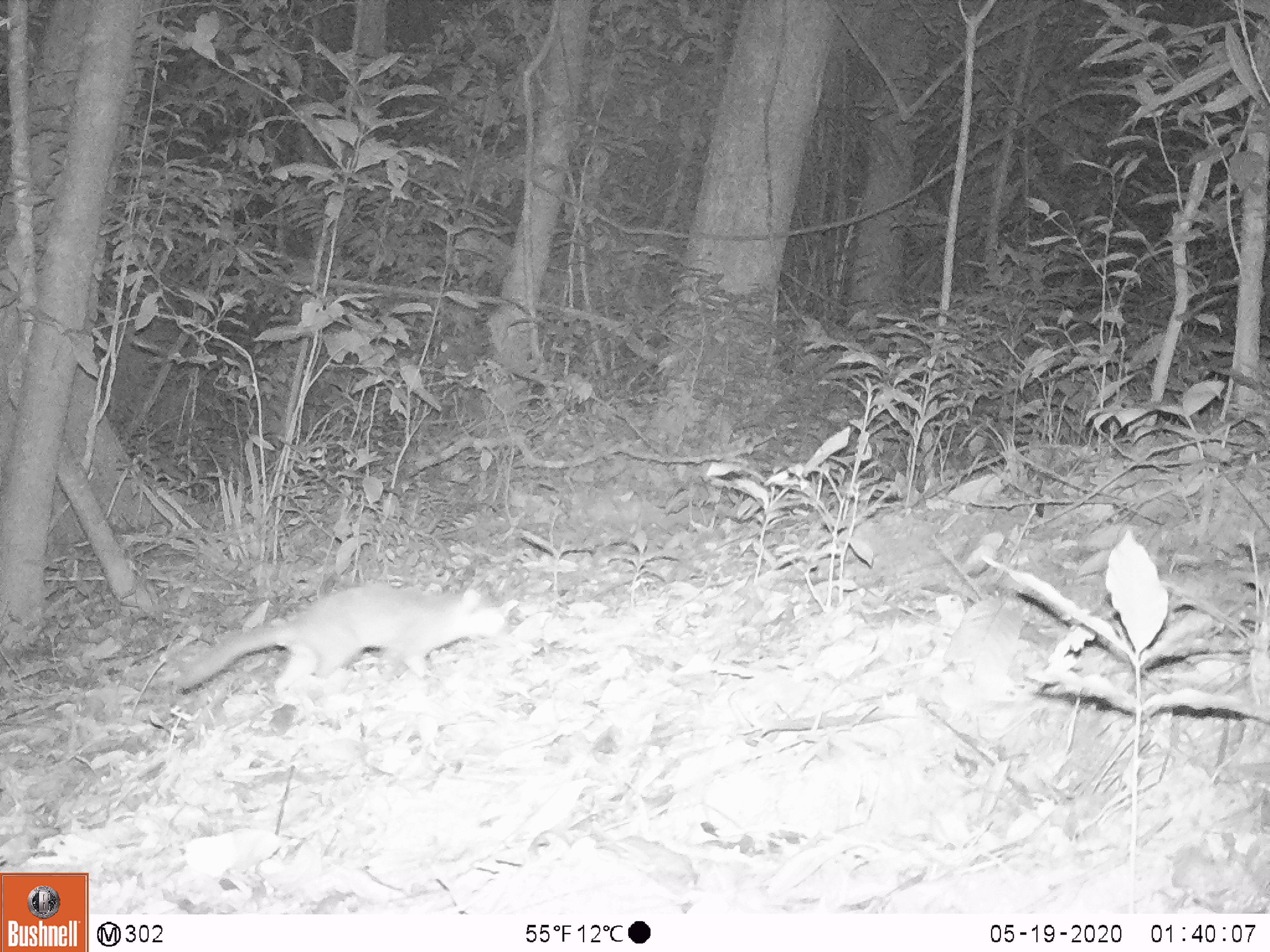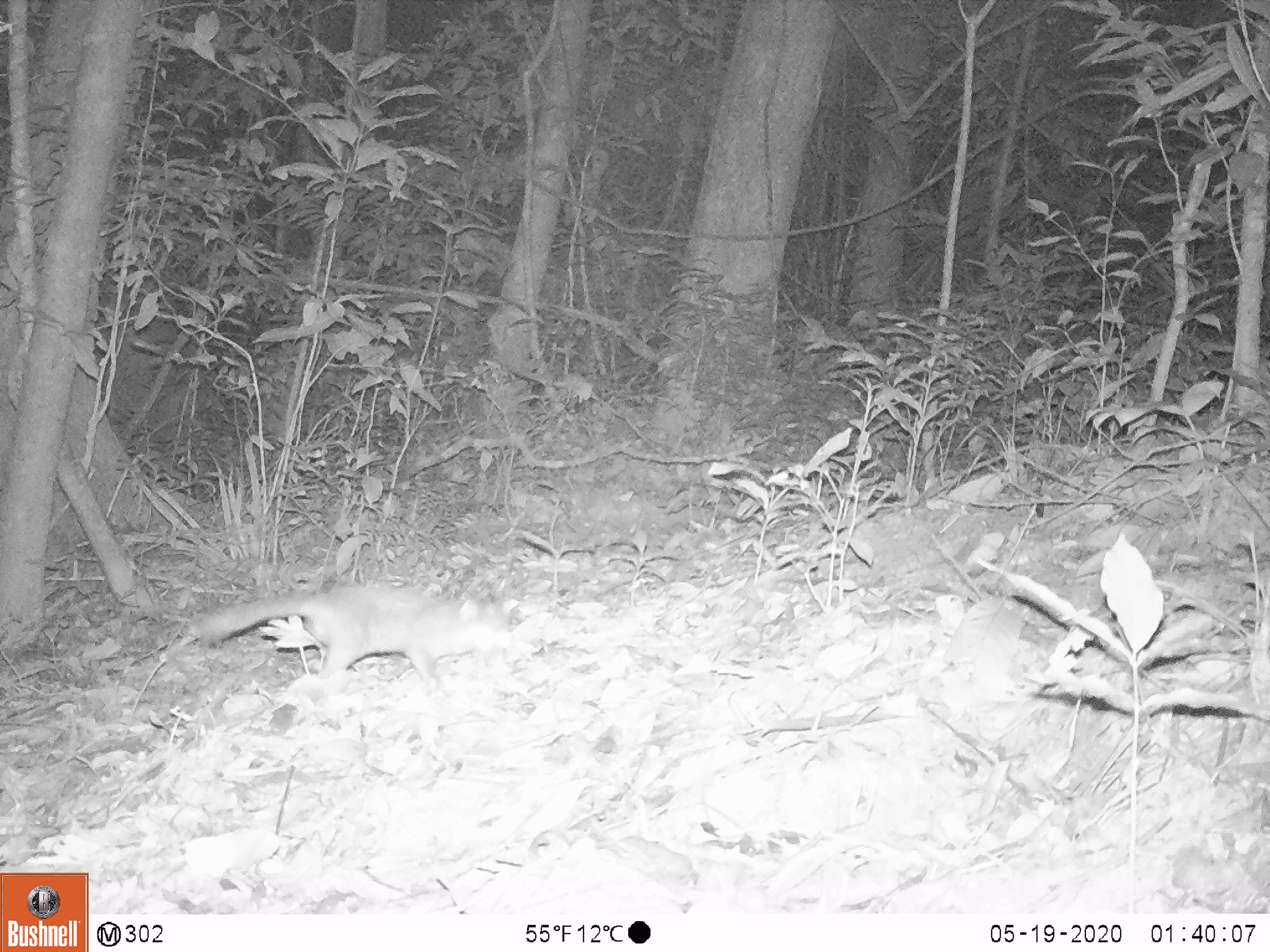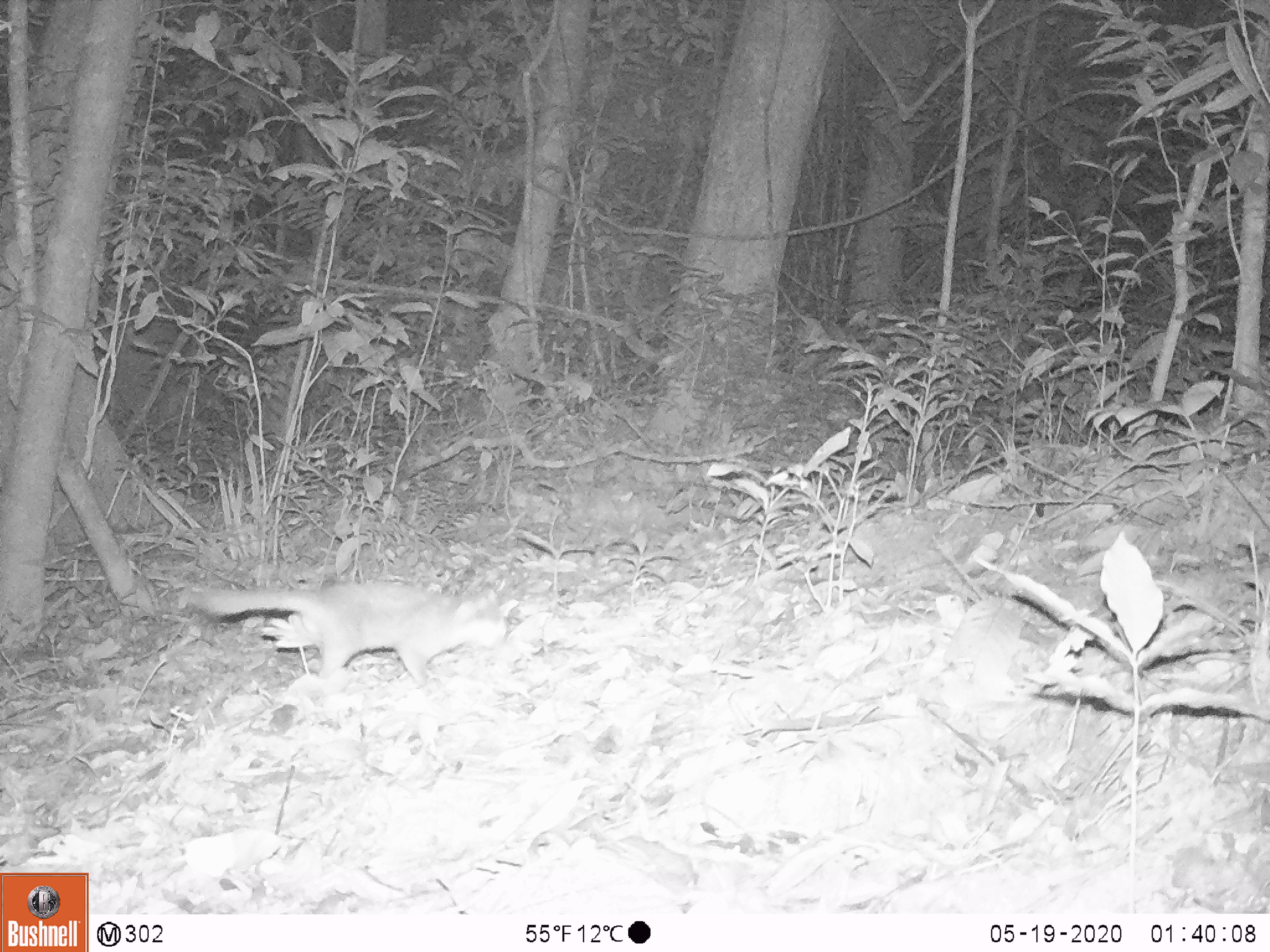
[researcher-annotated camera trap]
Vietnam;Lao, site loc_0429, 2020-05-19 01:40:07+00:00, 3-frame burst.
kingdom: Animalia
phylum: Chordata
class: Mammalia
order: Carnivora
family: Mustelidae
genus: Melogale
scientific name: Melogale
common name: ferret badger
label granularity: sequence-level